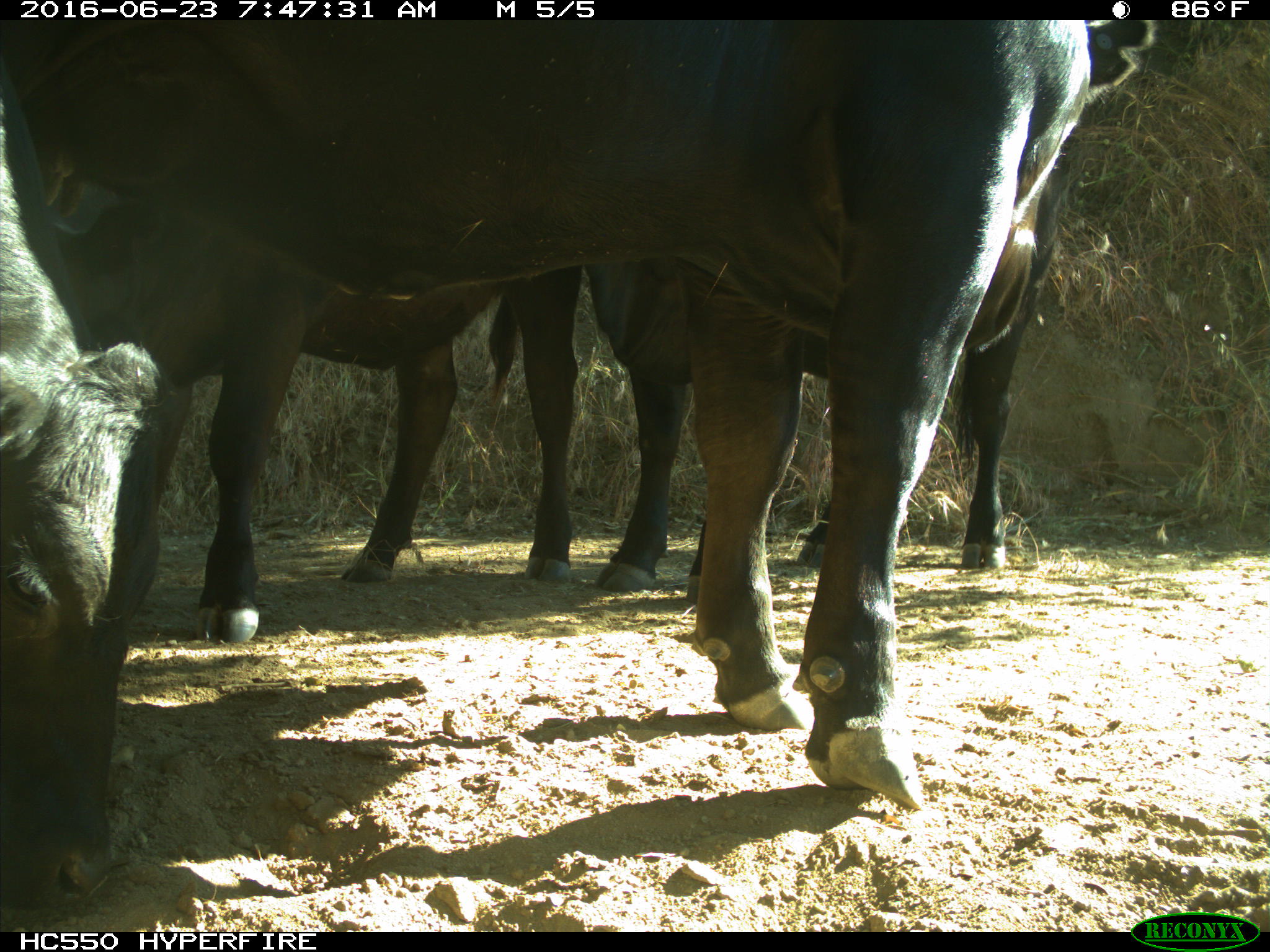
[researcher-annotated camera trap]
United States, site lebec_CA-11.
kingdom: Animalia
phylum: Chordata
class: Mammalia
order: Artiodactyla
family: Bovidae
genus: Bos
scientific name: Bos taurus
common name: domestic cow